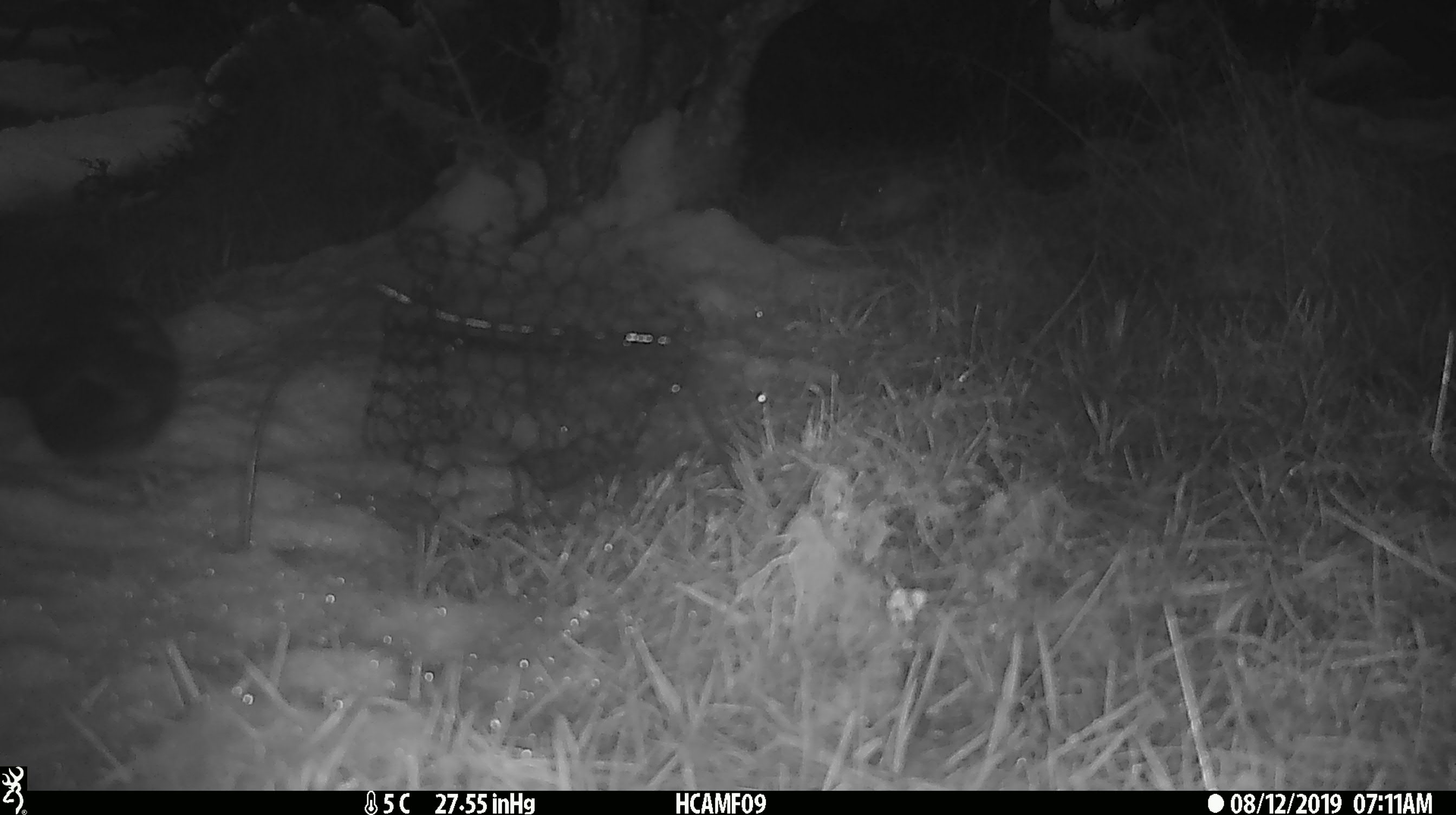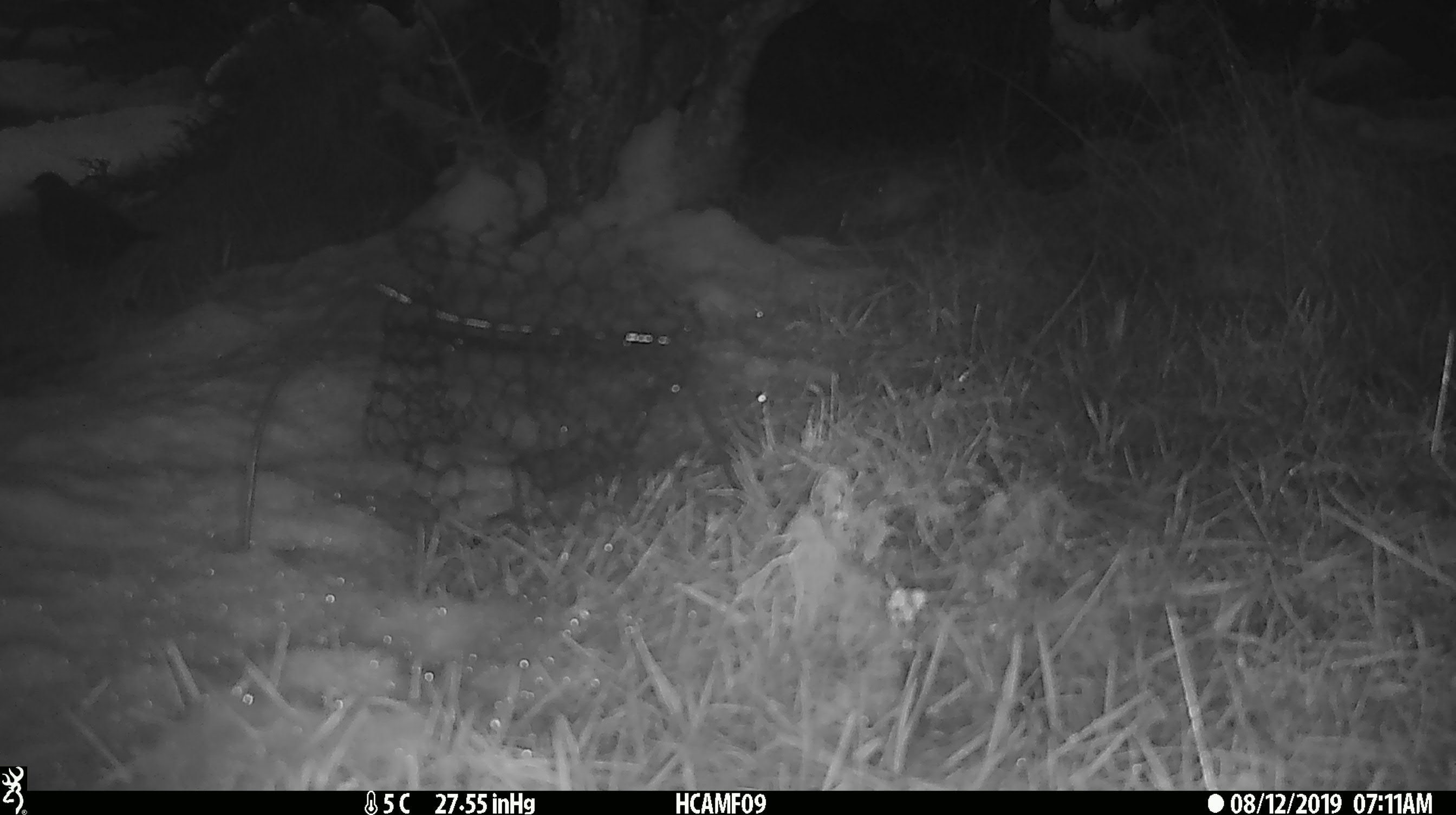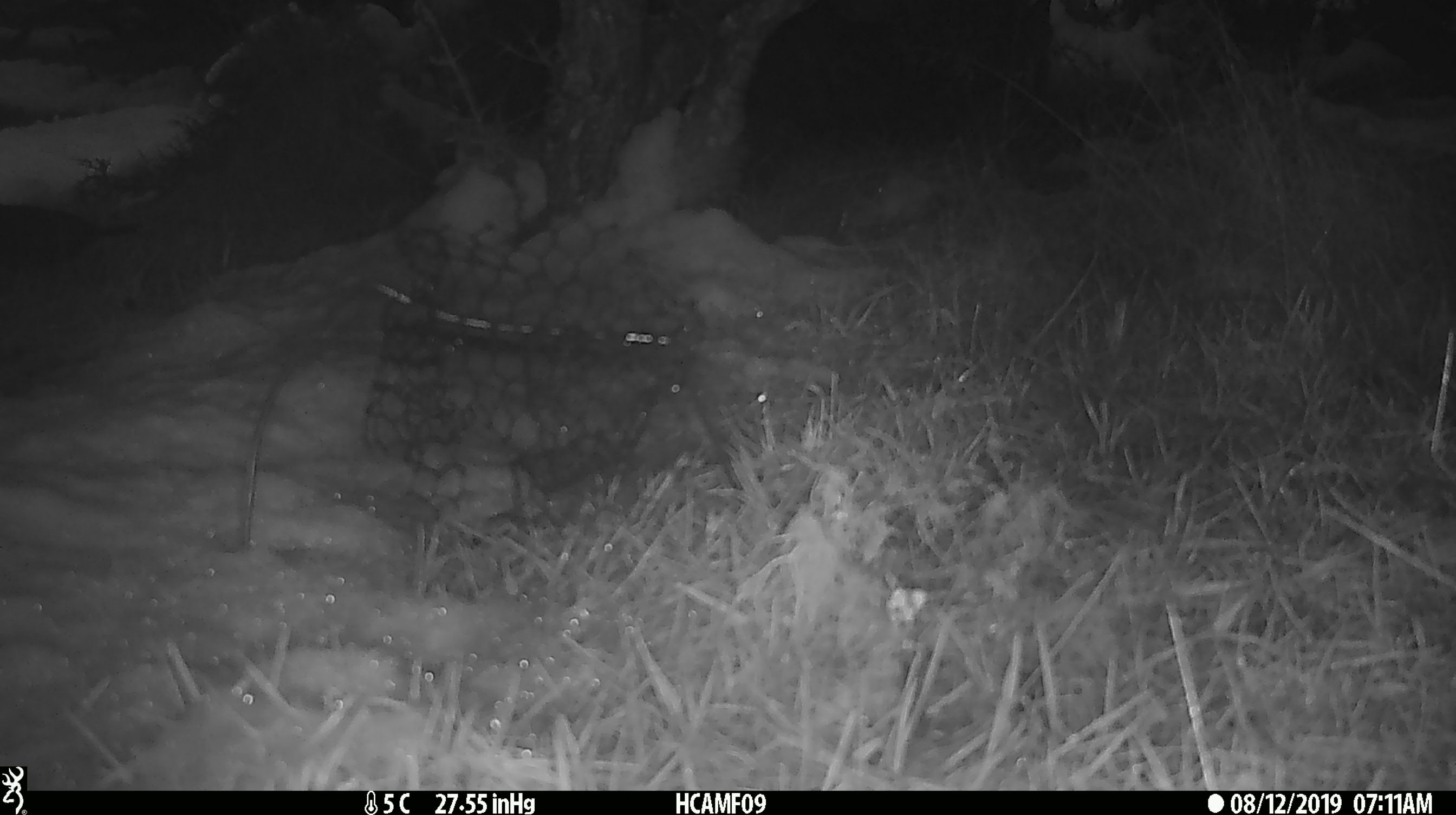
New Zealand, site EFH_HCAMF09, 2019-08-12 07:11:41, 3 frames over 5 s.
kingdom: Animalia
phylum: Chordata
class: Aves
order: Passeriformes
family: Turdidae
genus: Turdus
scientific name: Turdus merula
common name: eurasian blackbird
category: blackbird